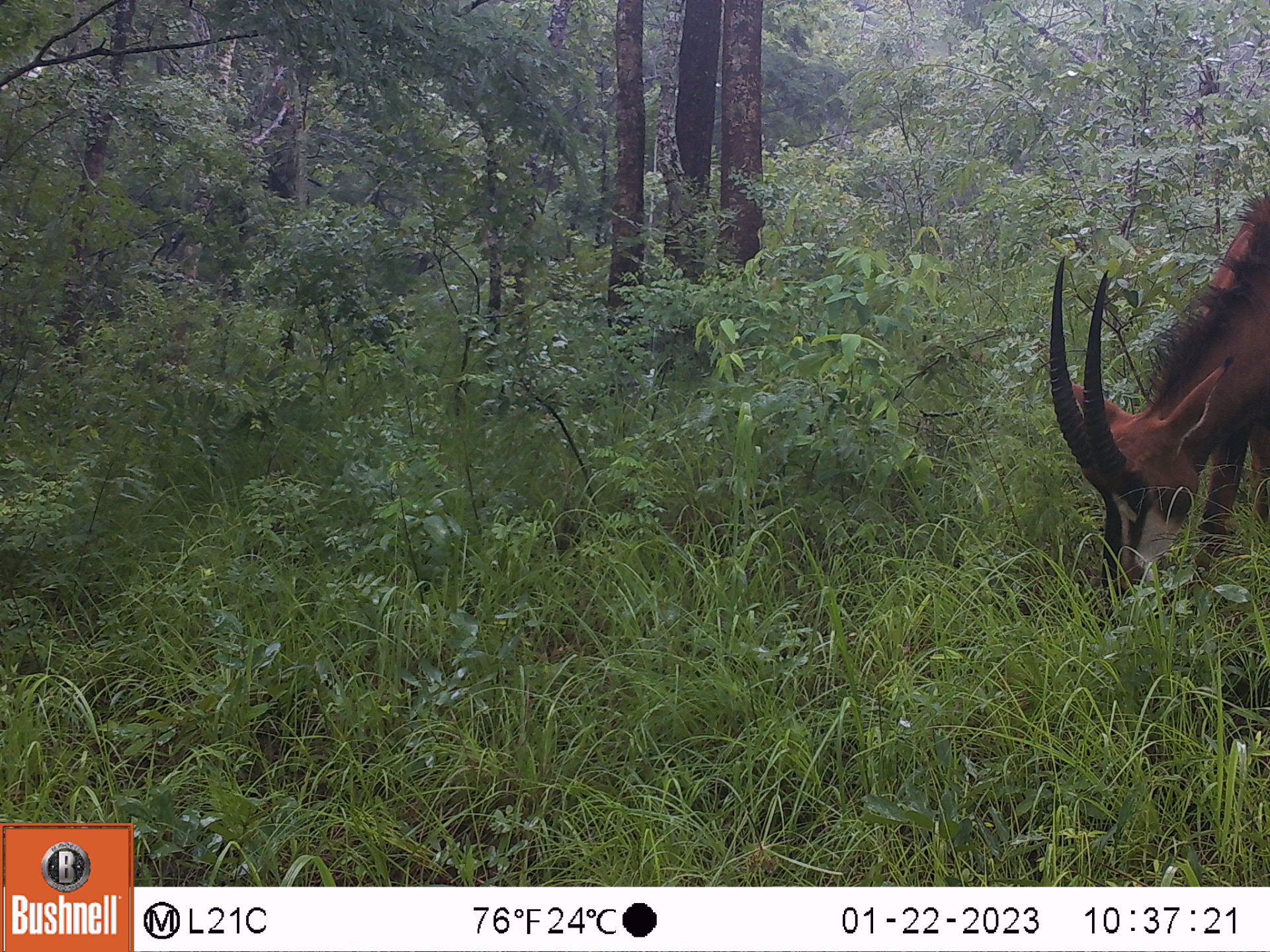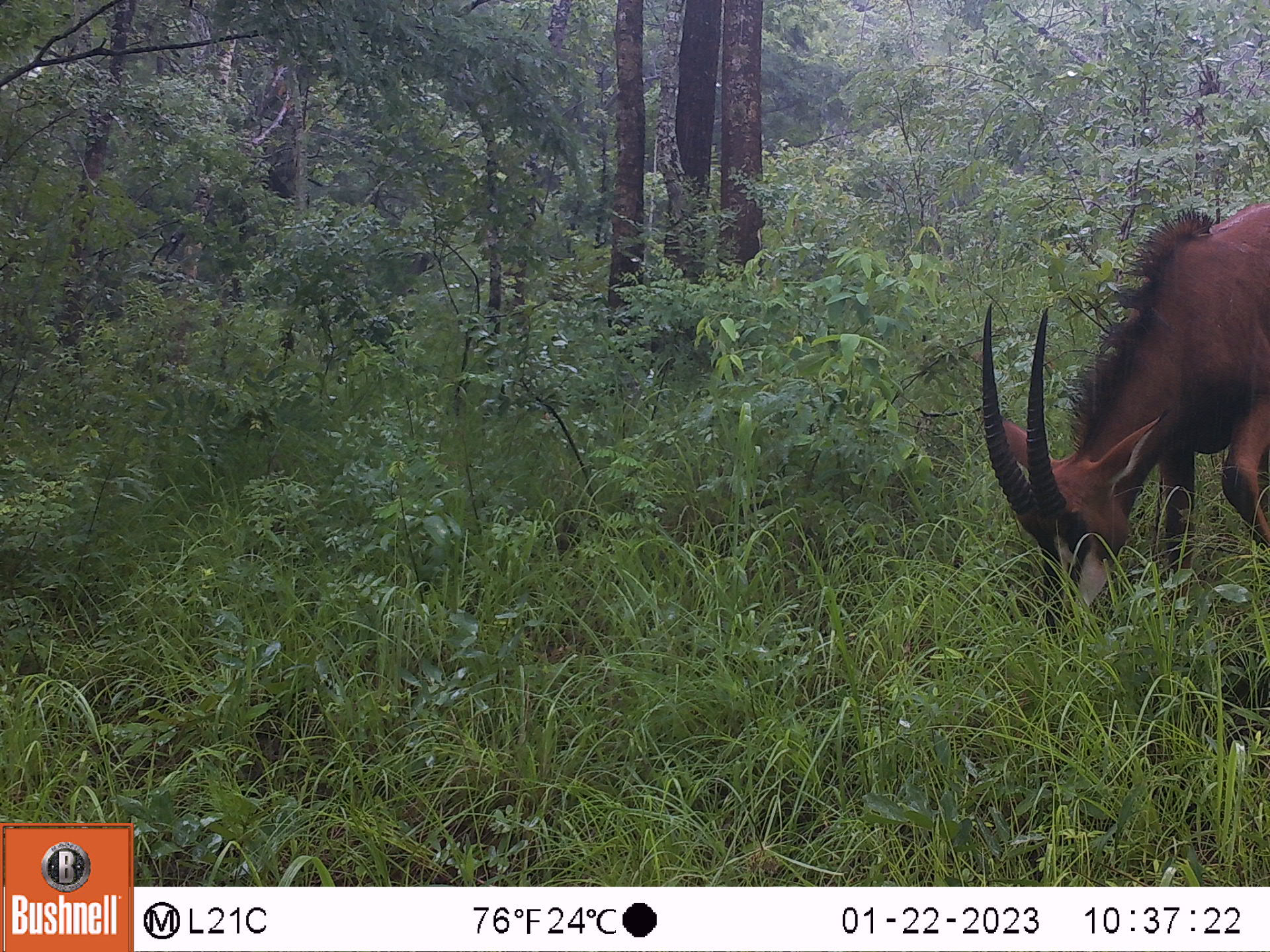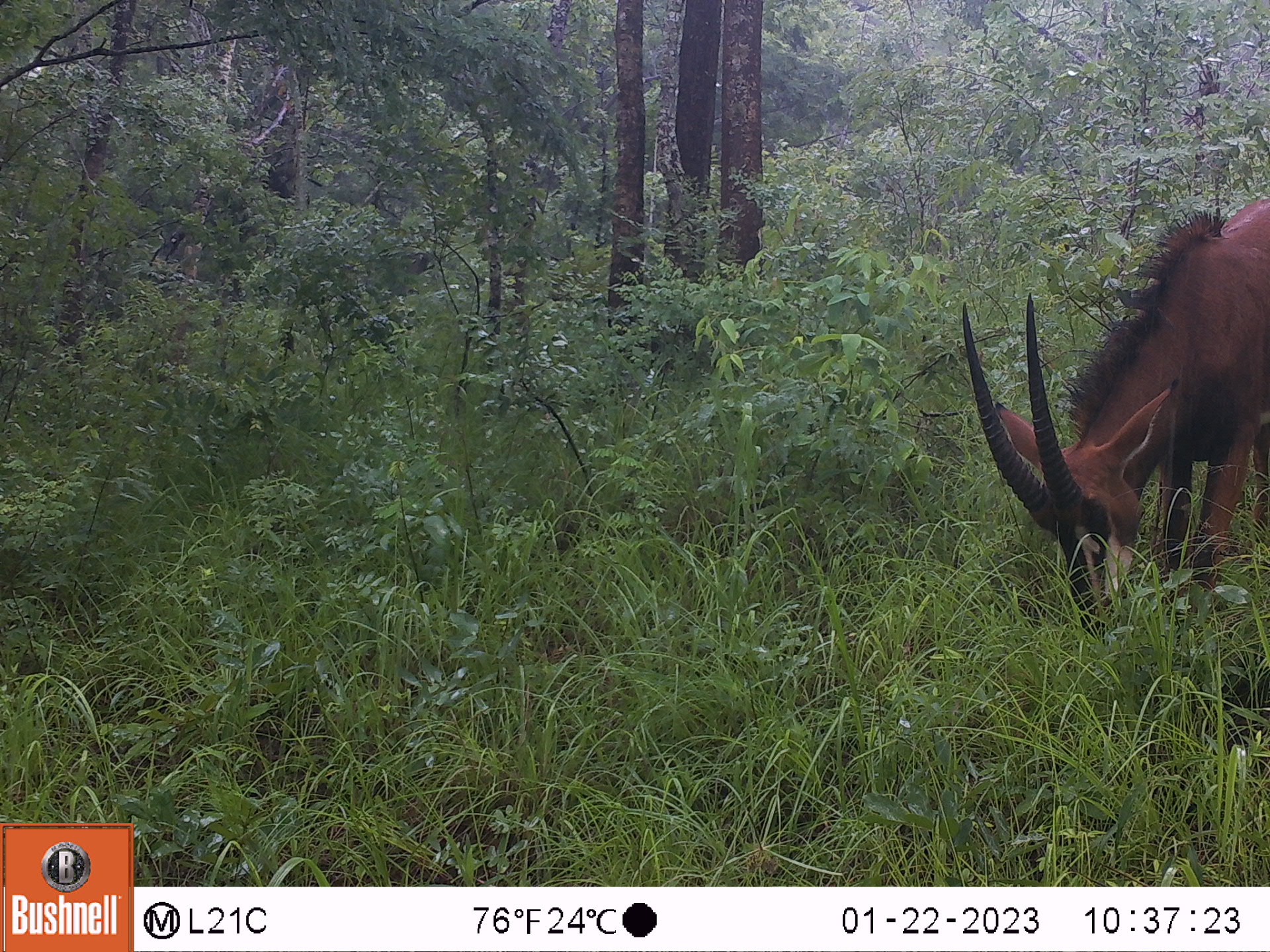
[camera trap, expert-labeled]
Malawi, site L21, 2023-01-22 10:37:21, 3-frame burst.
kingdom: Animalia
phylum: Chordata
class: Mammalia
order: Artiodactyla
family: Bovidae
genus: Hippotragus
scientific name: Hippotragus niger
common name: sable antelope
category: sable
Sable (sable antelope) (Hippotragus niger), count 1.